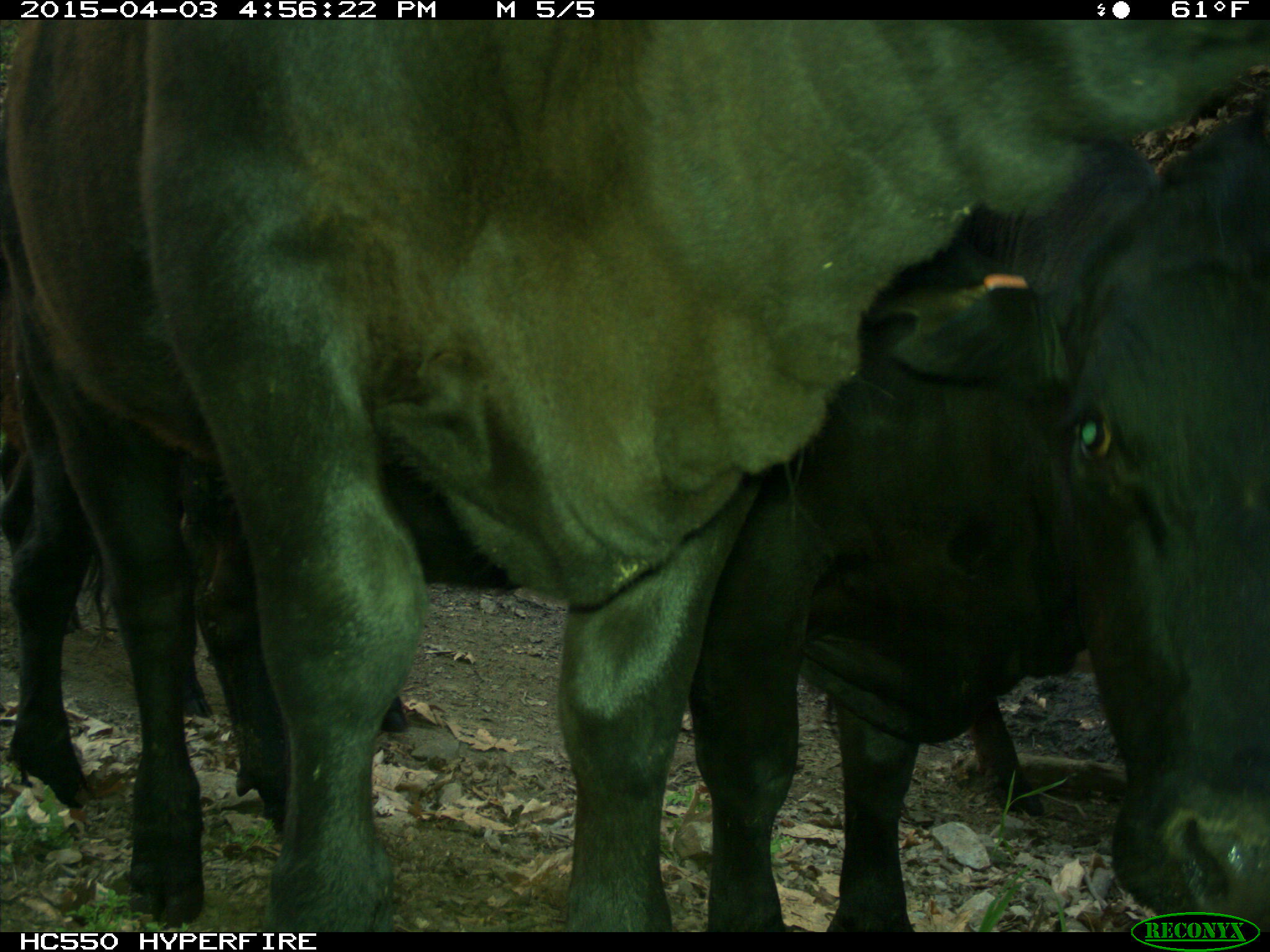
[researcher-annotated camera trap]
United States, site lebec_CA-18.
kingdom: Animalia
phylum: Chordata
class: Mammalia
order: Artiodactyla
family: Bovidae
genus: Bos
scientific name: Bos taurus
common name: domestic cow